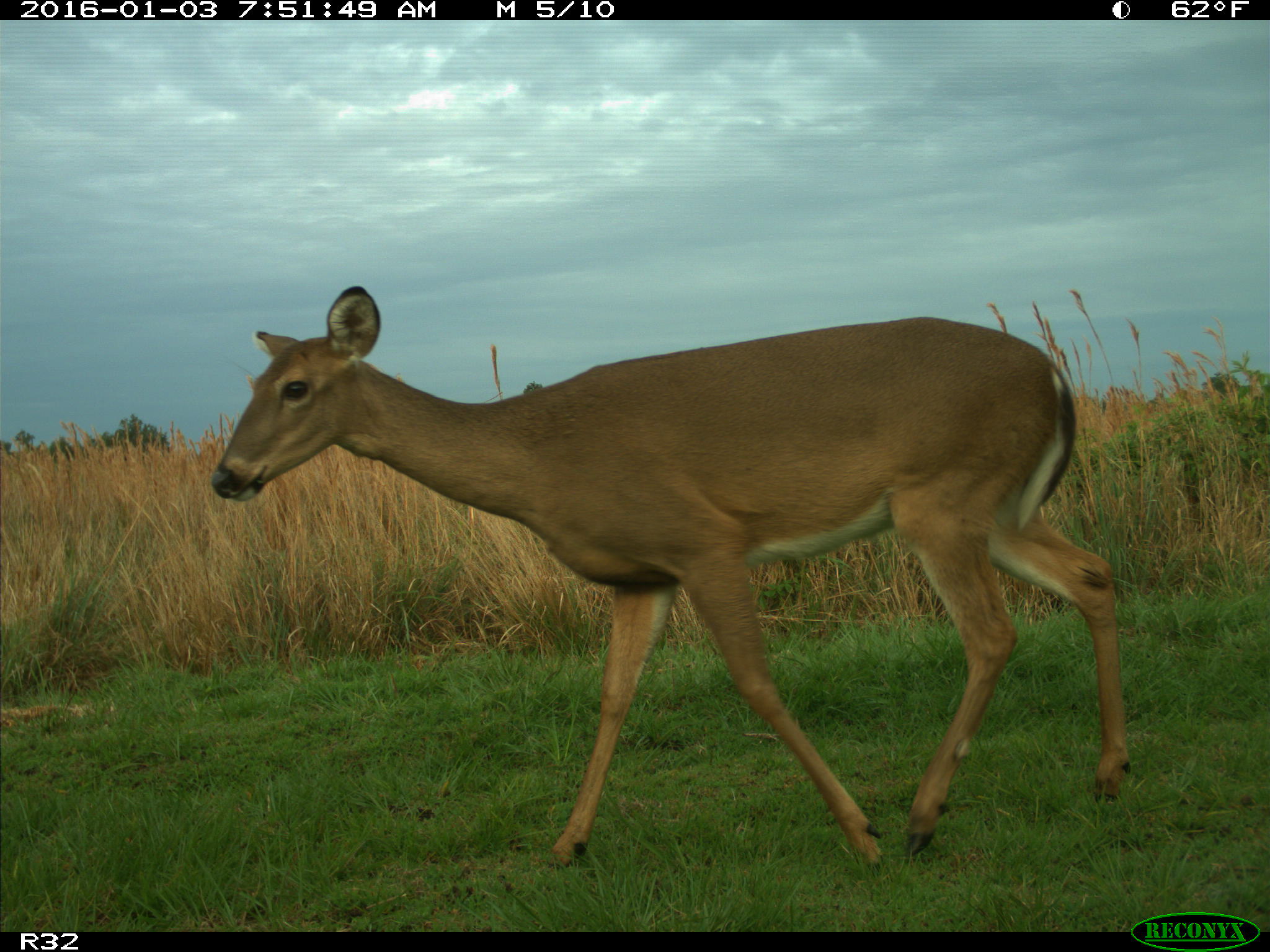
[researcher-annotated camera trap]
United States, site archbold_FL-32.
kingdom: Animalia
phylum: Chordata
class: Mammalia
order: Artiodactyla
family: Cervidae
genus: Odocoileus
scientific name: Odocoileus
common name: deer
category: unidentified deer